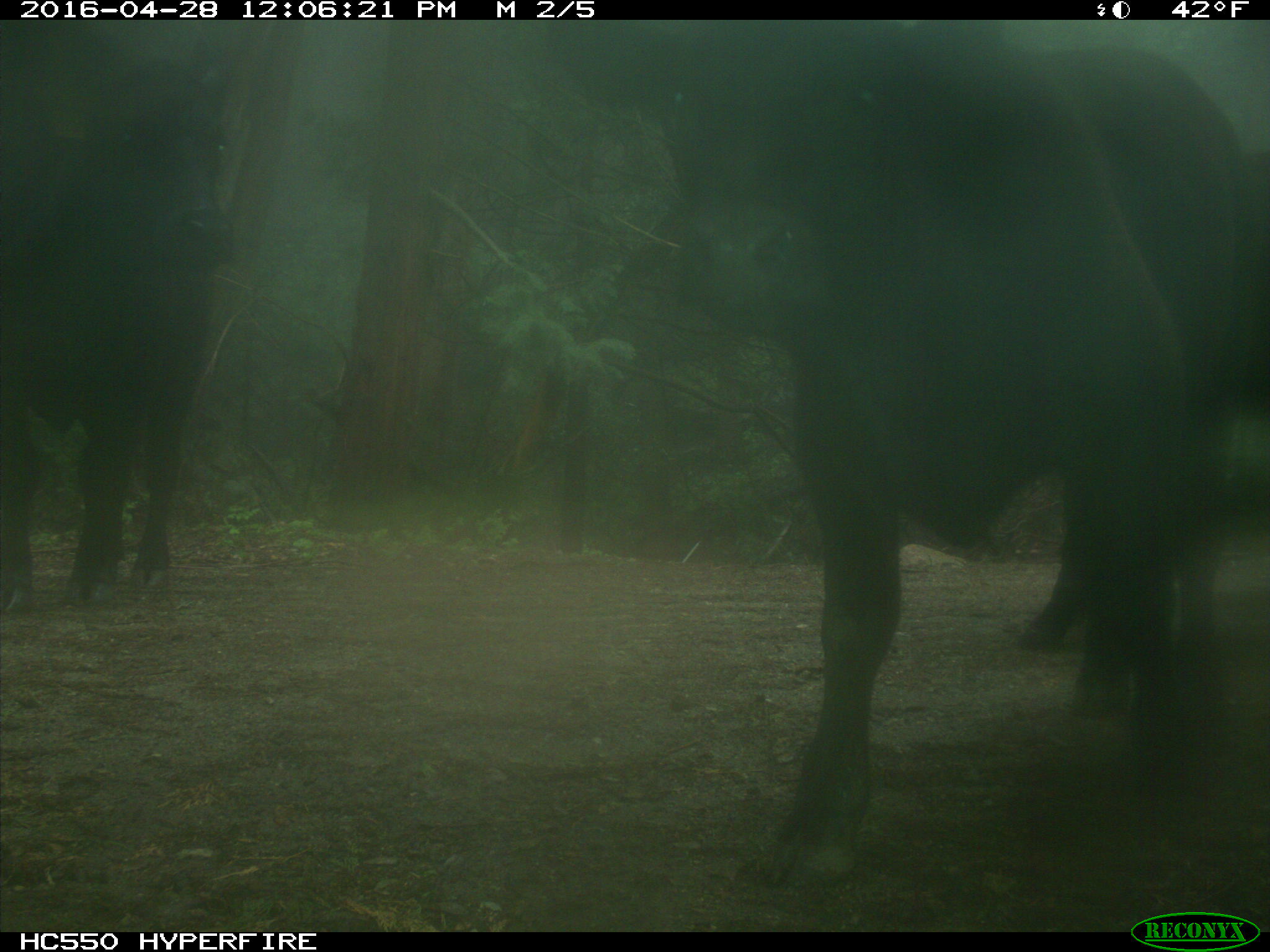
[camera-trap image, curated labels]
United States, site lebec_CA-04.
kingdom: Animalia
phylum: Chordata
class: Mammalia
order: Artiodactyla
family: Bovidae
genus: Bos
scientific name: Bos taurus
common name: domestic cow